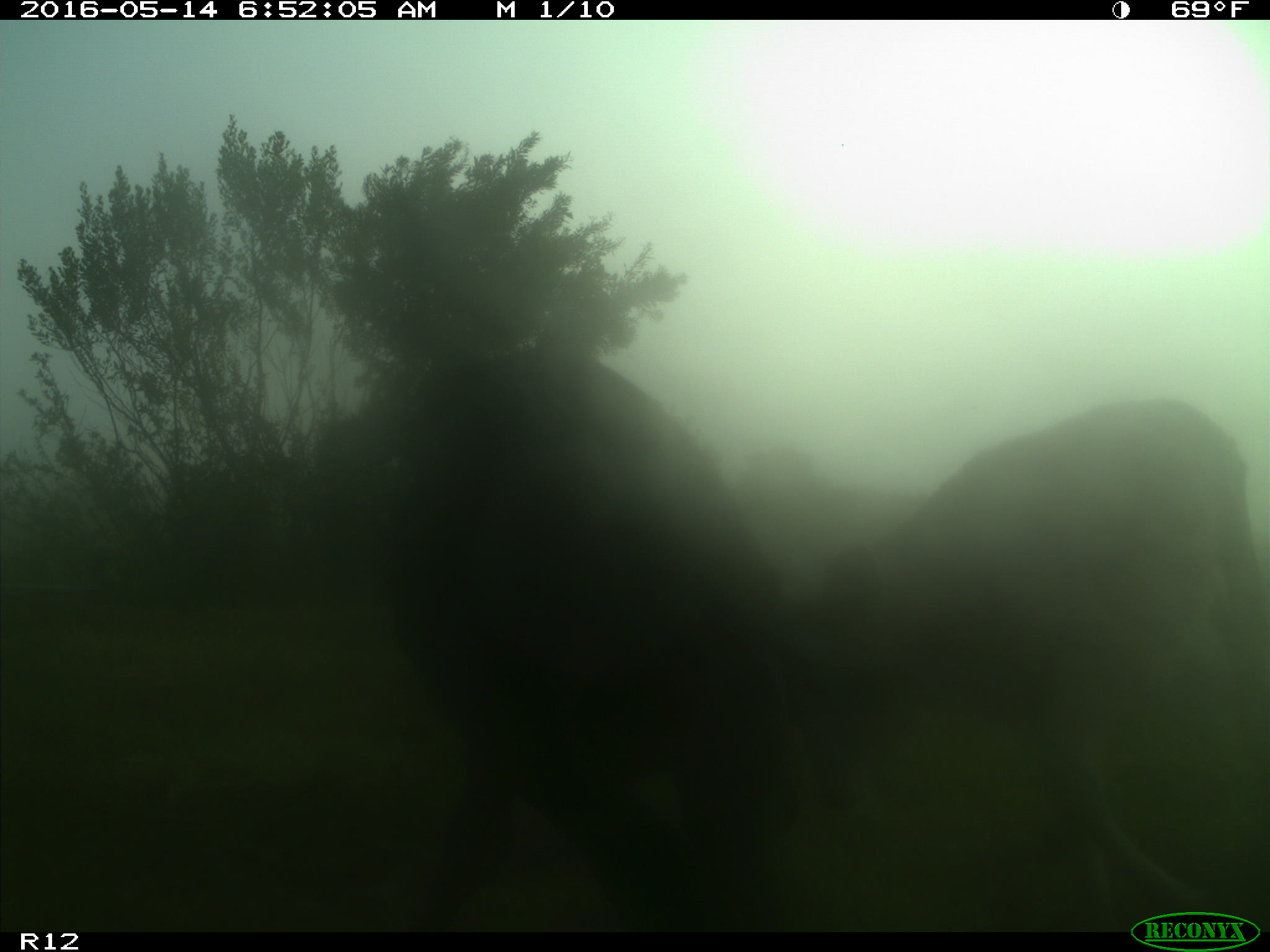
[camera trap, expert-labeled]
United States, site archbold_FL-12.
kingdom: Animalia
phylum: Chordata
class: Mammalia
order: Artiodactyla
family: Bovidae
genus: Bos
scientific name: Bos taurus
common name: domestic cow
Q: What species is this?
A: Bos taurus (domestic cow).